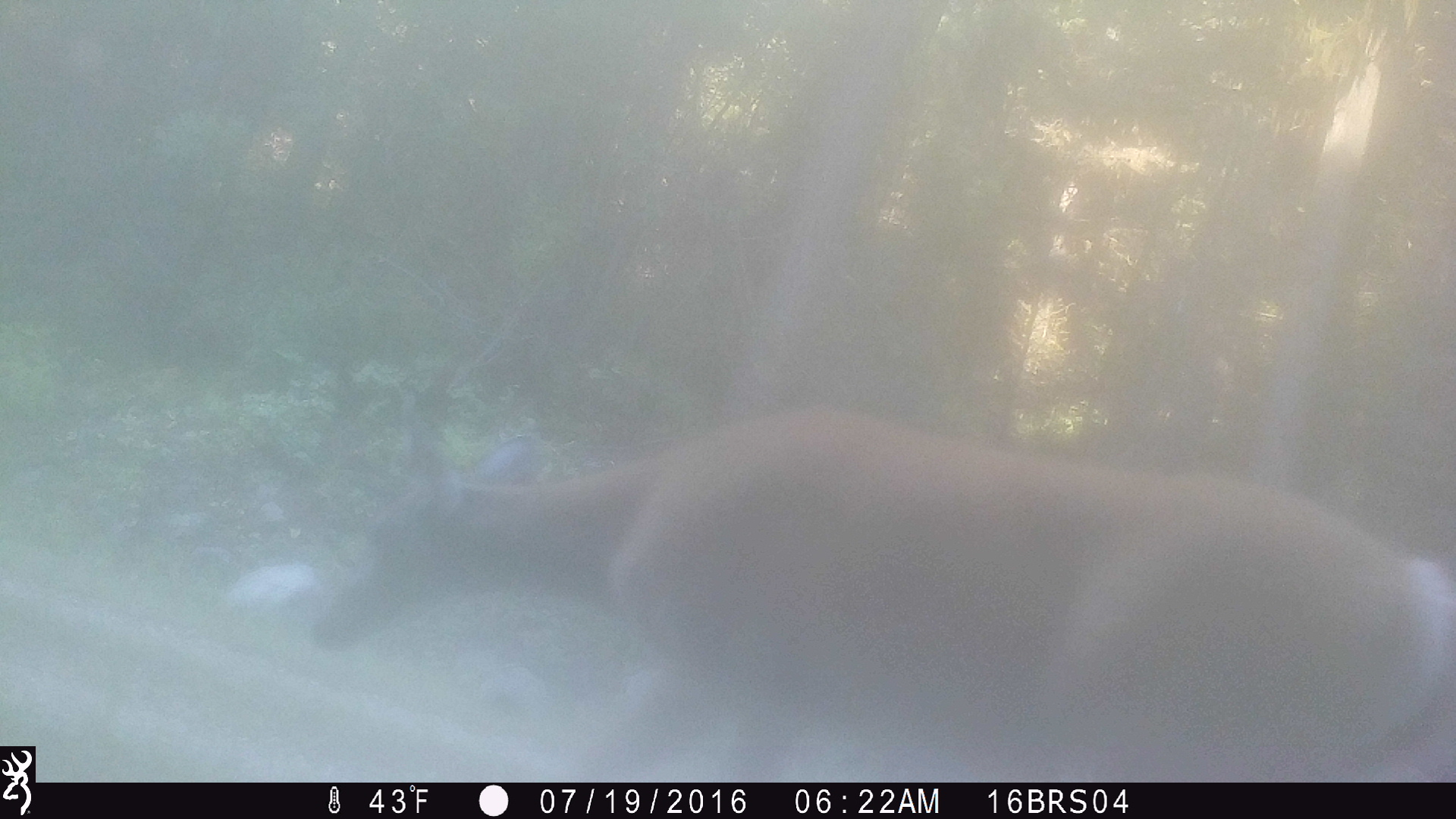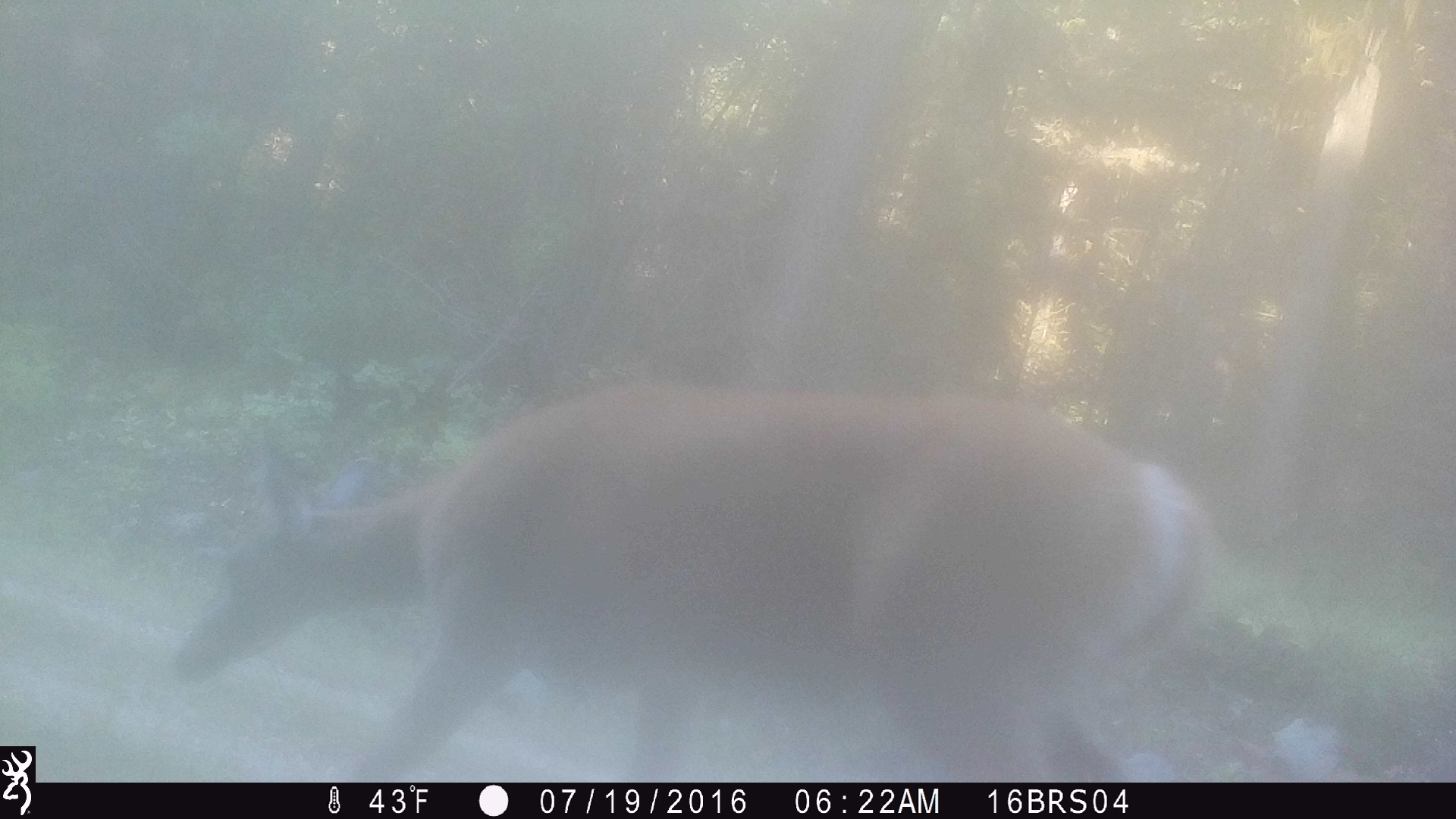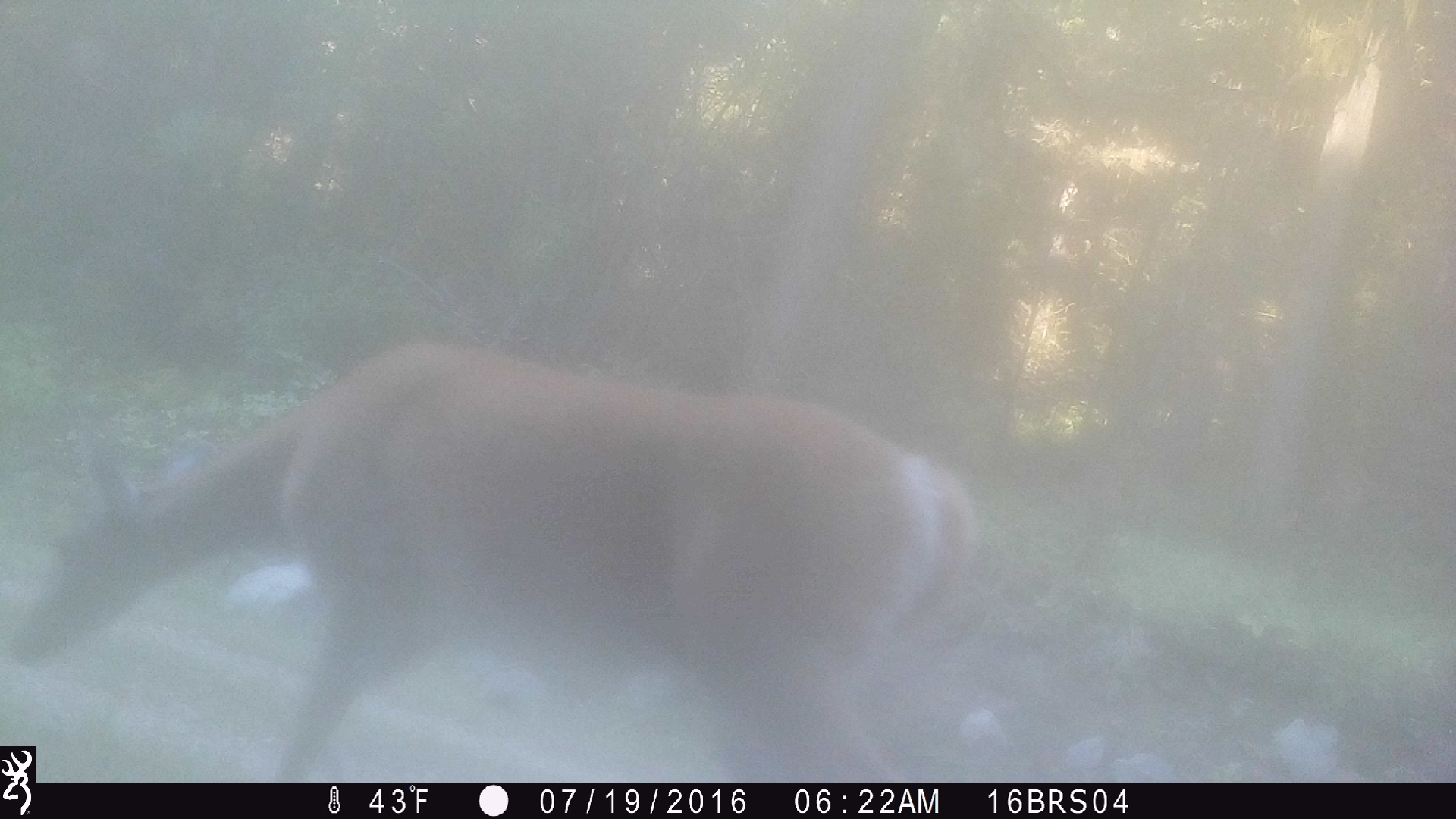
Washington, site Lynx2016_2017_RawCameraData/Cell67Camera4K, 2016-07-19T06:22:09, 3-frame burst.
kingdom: Animalia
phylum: Chordata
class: Mammalia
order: Artiodactyla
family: Cervidae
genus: Odocoileus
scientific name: Odocoileus virginianus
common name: white-tailed deer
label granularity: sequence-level